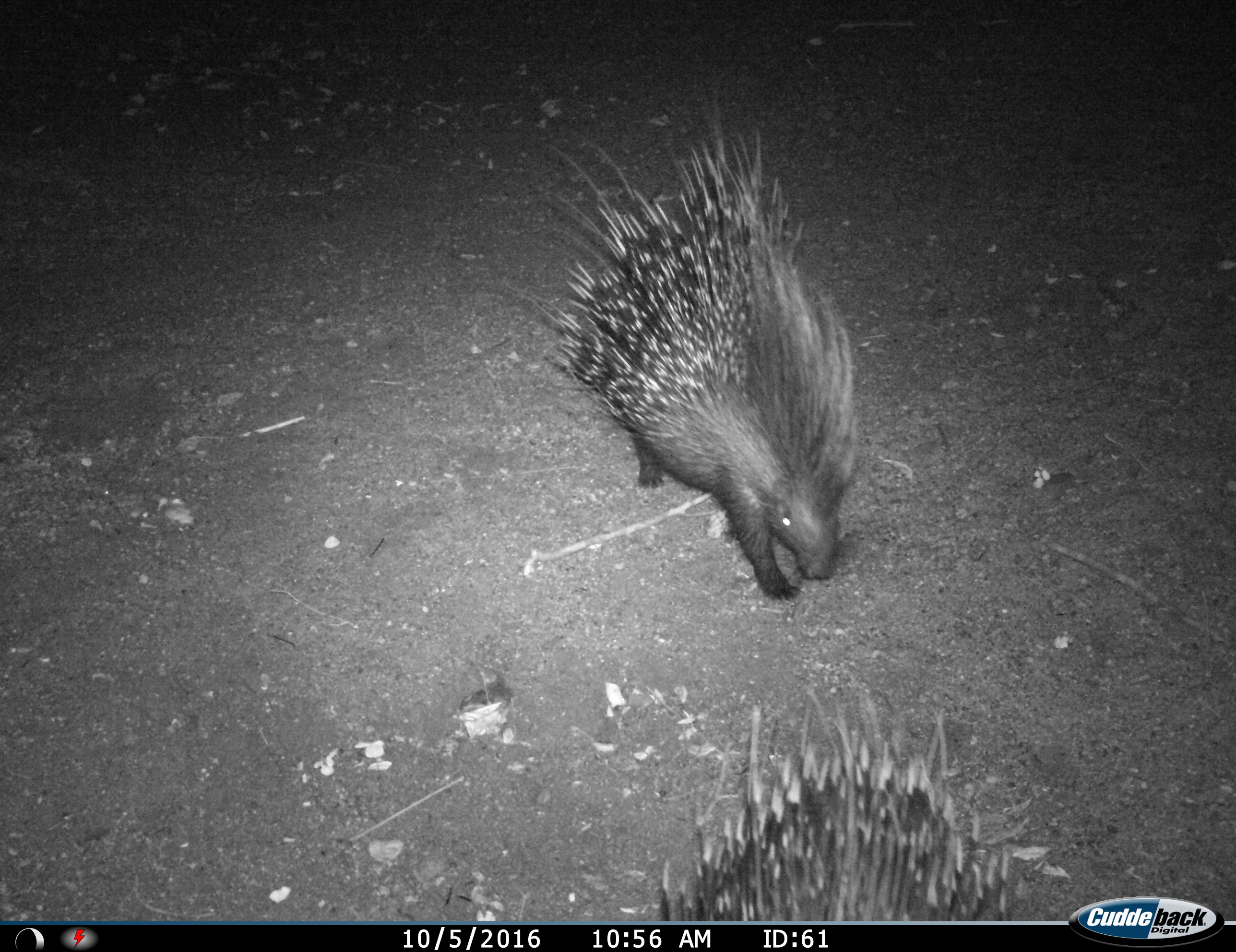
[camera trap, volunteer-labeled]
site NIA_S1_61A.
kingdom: Animalia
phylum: Chordata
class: Mammalia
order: Rodentia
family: Hystricidae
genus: Hystrix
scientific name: Hystrix cristata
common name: crested porcupine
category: porcupine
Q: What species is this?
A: Porcupine (crested porcupine) (Hystrix cristata).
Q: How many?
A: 2.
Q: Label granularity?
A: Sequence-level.